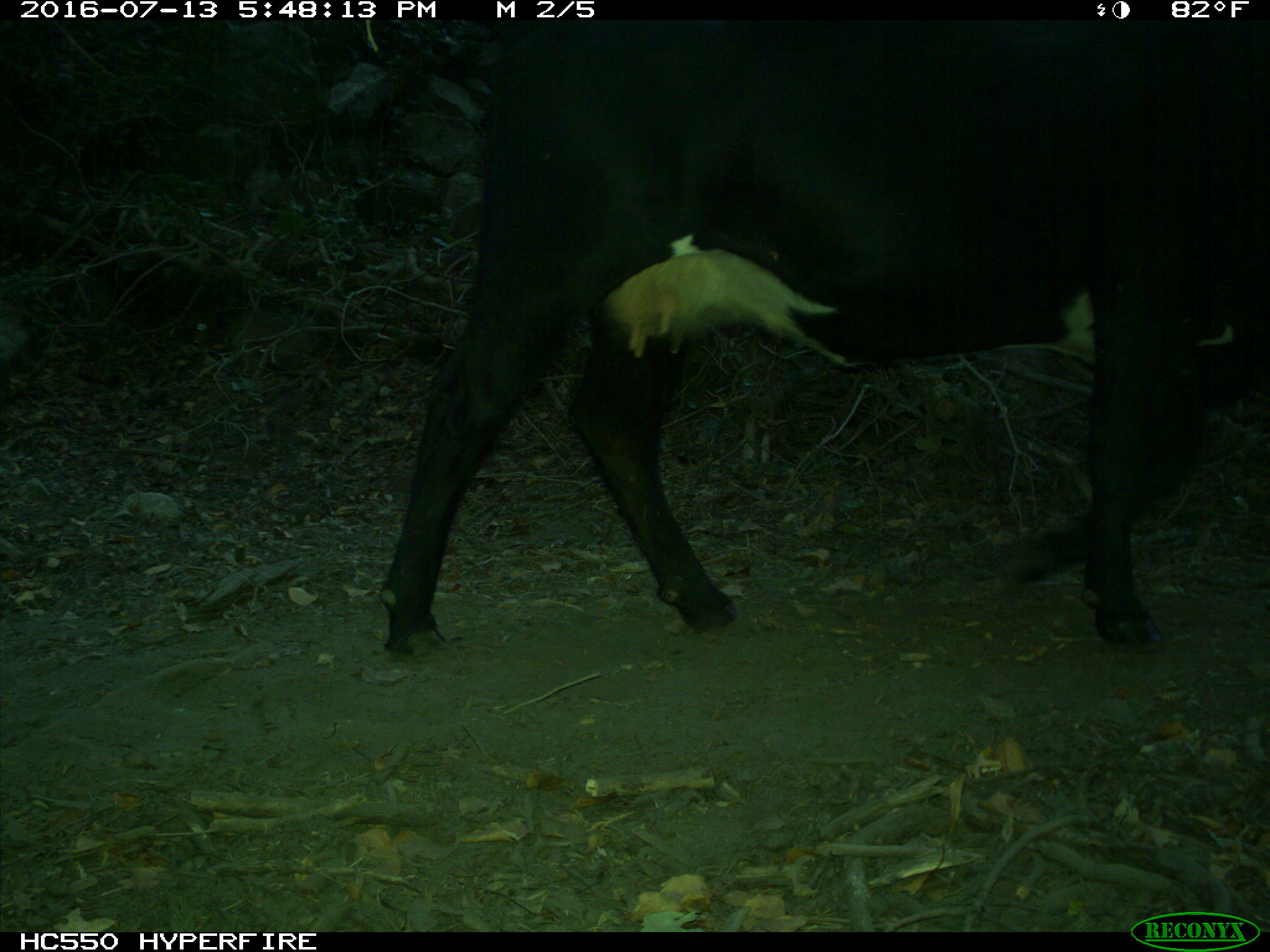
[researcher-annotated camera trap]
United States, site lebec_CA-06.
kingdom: Animalia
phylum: Chordata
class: Mammalia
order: Artiodactyla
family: Bovidae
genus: Bos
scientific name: Bos taurus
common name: domestic cow